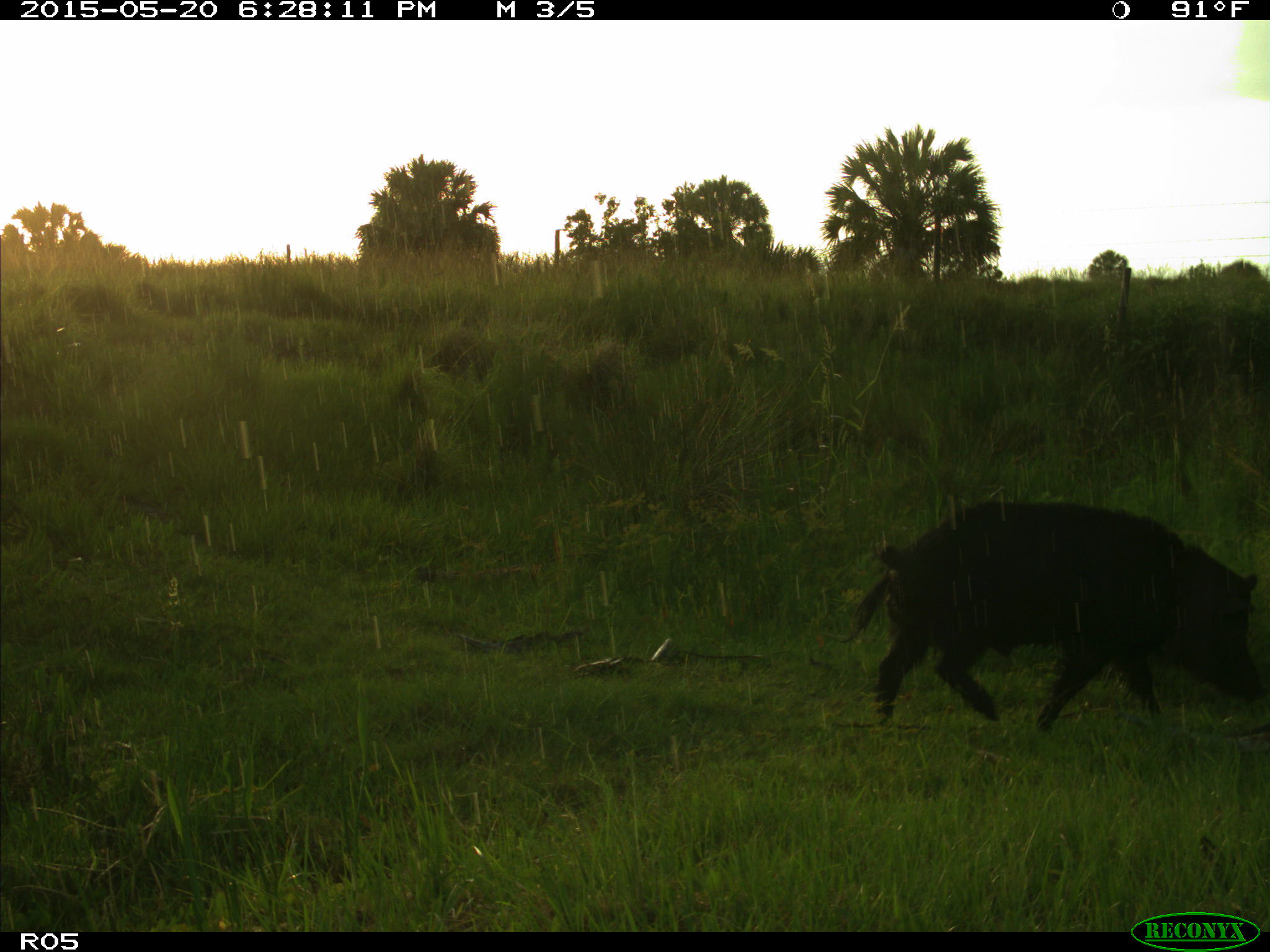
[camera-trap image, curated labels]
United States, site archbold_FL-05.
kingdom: Animalia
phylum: Chordata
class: Mammalia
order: Artiodactyla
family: Suidae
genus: Sus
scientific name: Sus scrofa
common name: wild boar